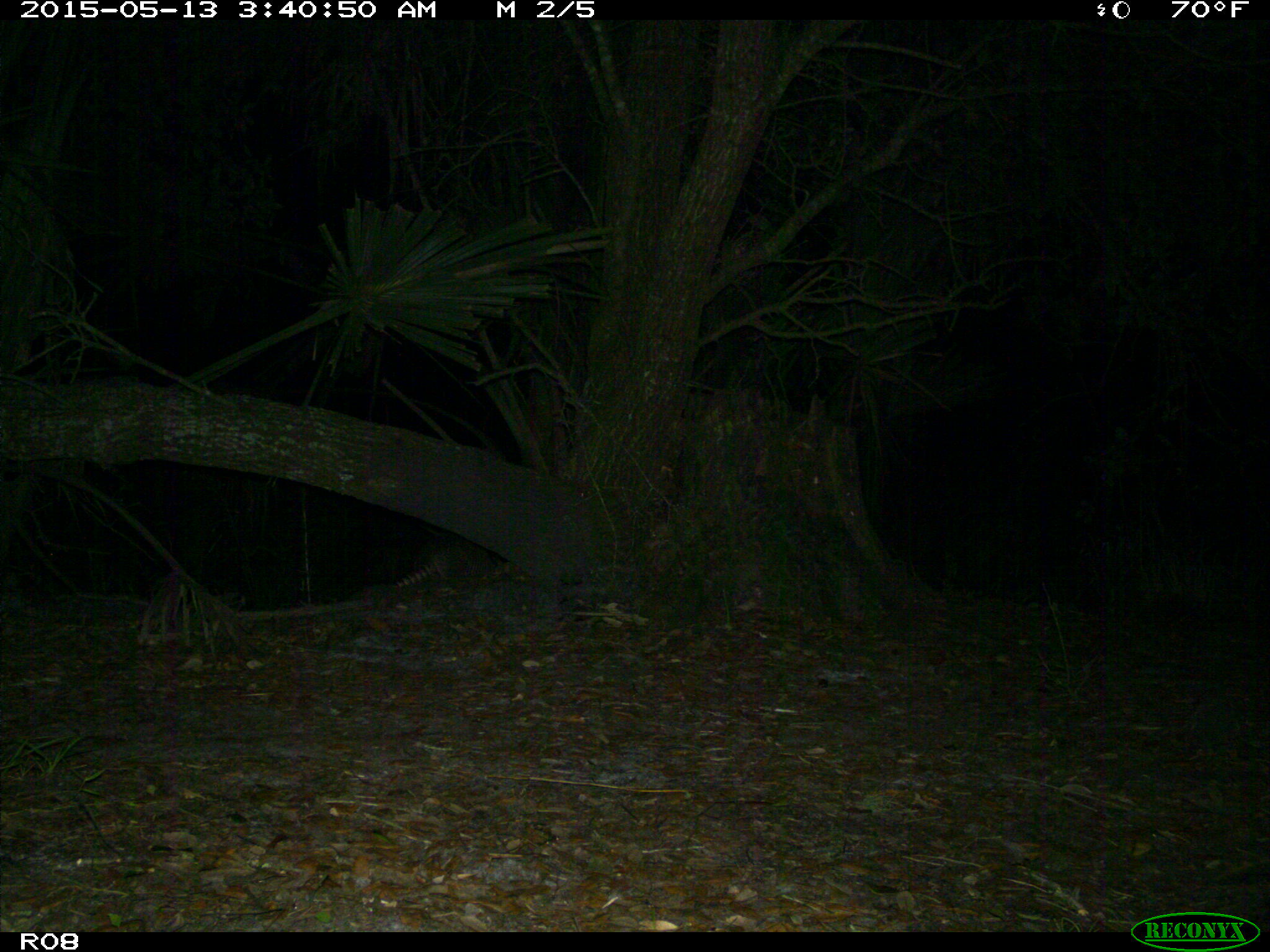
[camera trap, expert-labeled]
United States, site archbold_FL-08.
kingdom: Animalia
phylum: Chordata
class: Mammalia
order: Cingulata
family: Dasypodidae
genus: Dasypus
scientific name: Dasypus novemcinctus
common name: nine-banded armadillo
Dasypus novemcinctus (nine-banded armadillo).